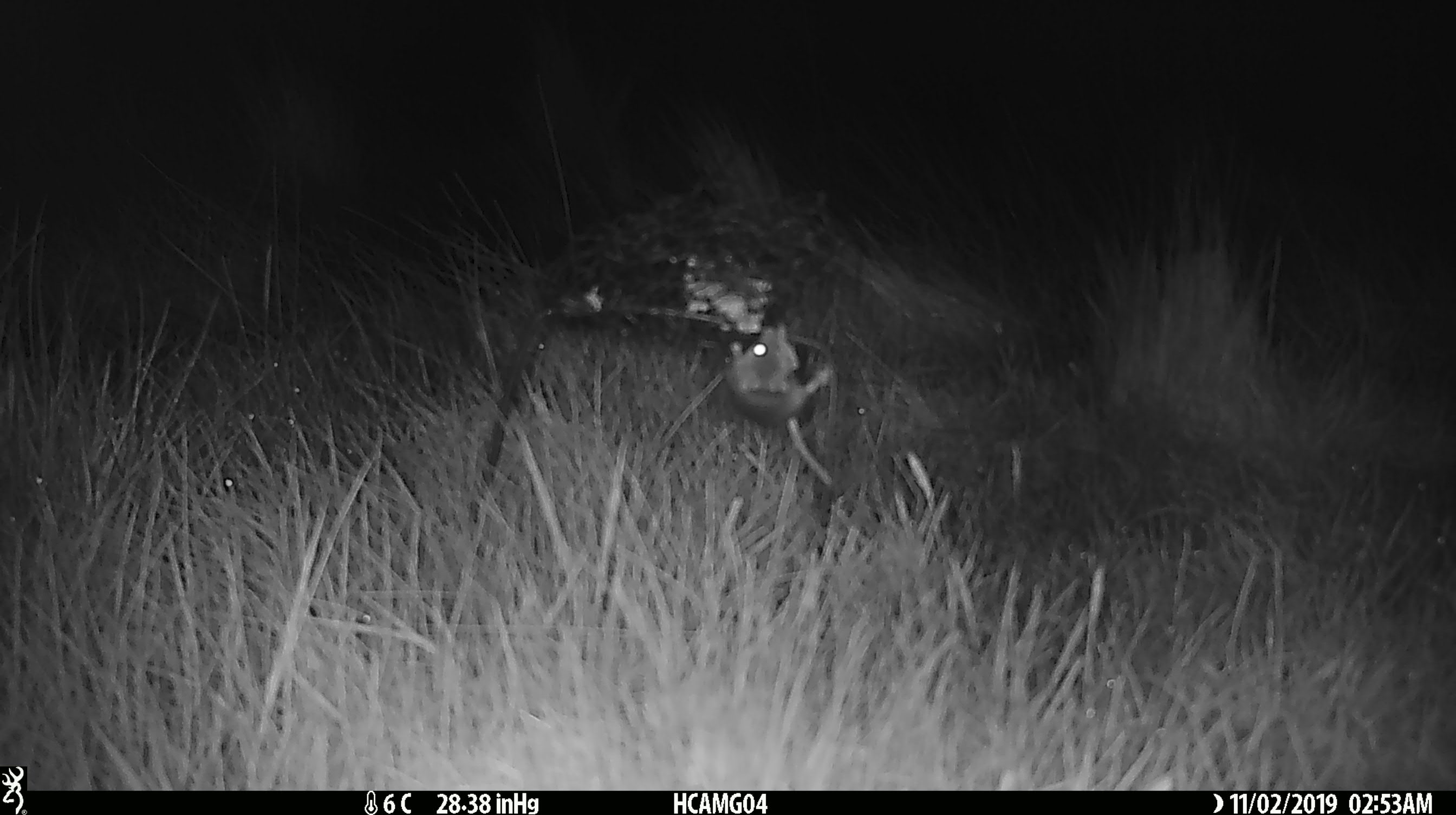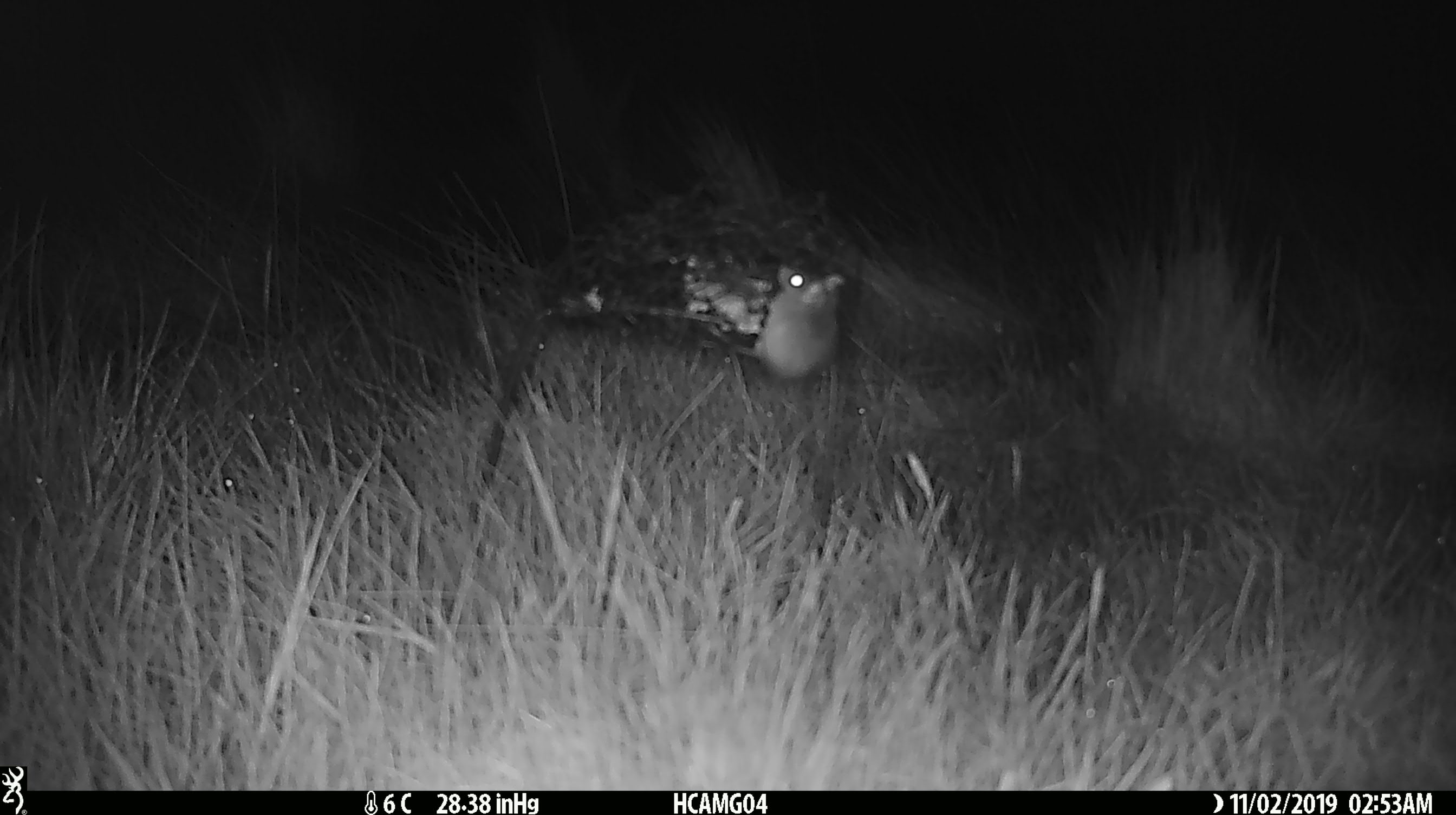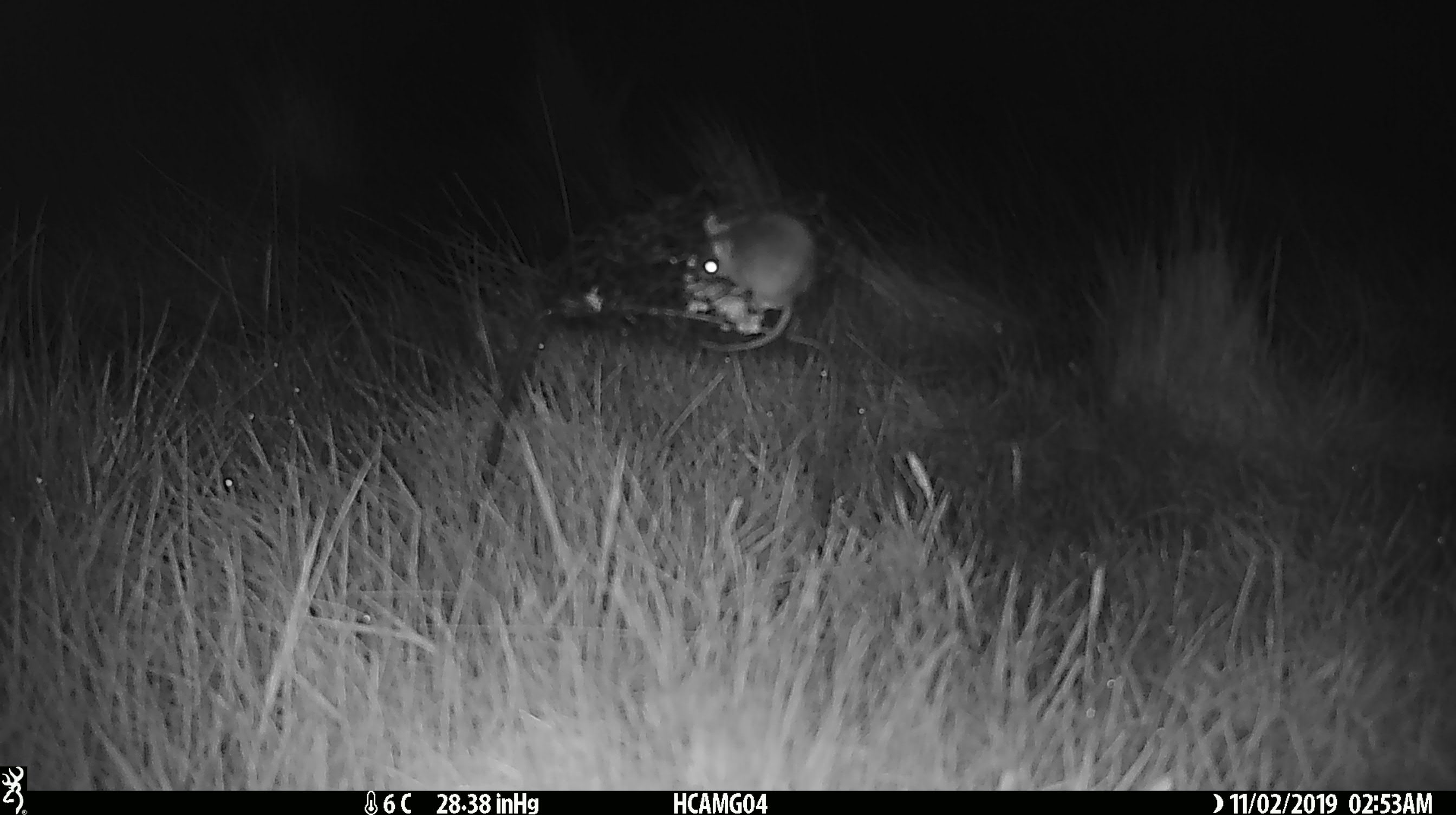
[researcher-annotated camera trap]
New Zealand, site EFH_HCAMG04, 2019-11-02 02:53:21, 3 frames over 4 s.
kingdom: Animalia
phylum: Chordata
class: Mammalia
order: Rodentia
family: Muridae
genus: Mus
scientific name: Mus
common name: mouse